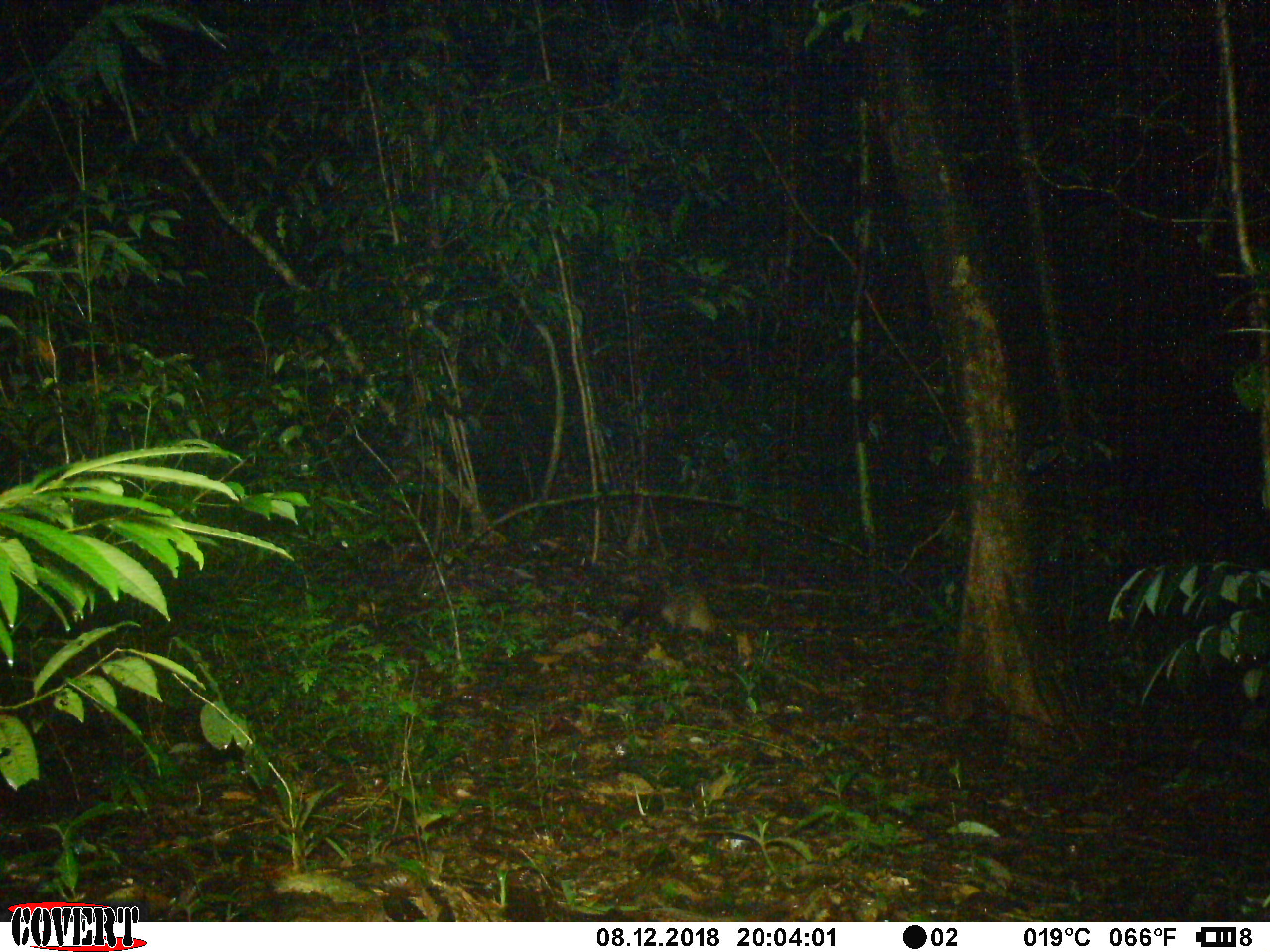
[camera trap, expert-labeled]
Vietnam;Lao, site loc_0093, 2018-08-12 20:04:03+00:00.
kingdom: Animalia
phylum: Chordata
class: Mammalia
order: Carnivora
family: Viverridae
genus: Paradoxurus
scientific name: Paradoxurus hermaphroditus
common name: common palm civet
Common palm civet (Paradoxurus hermaphroditus). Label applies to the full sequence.